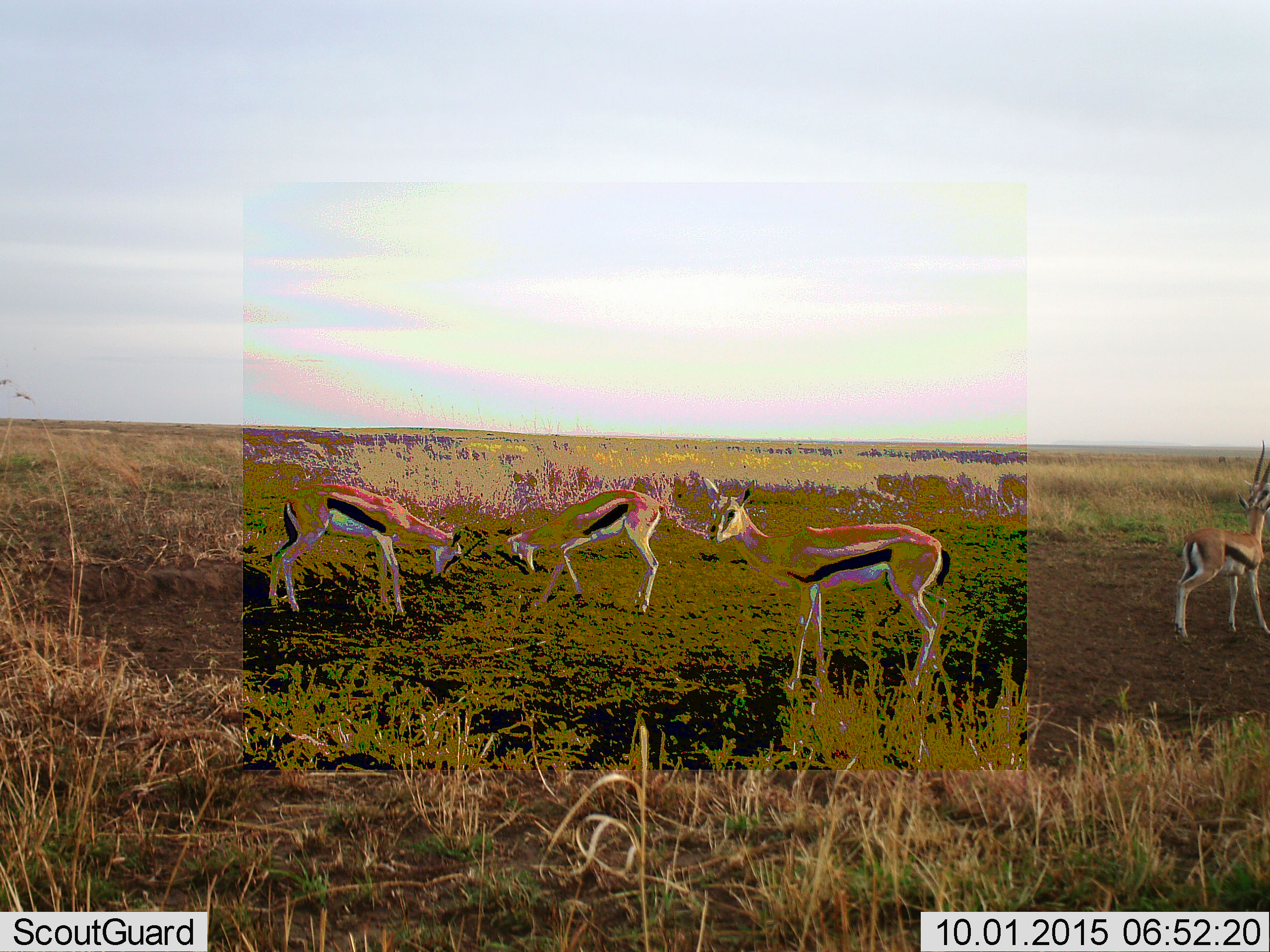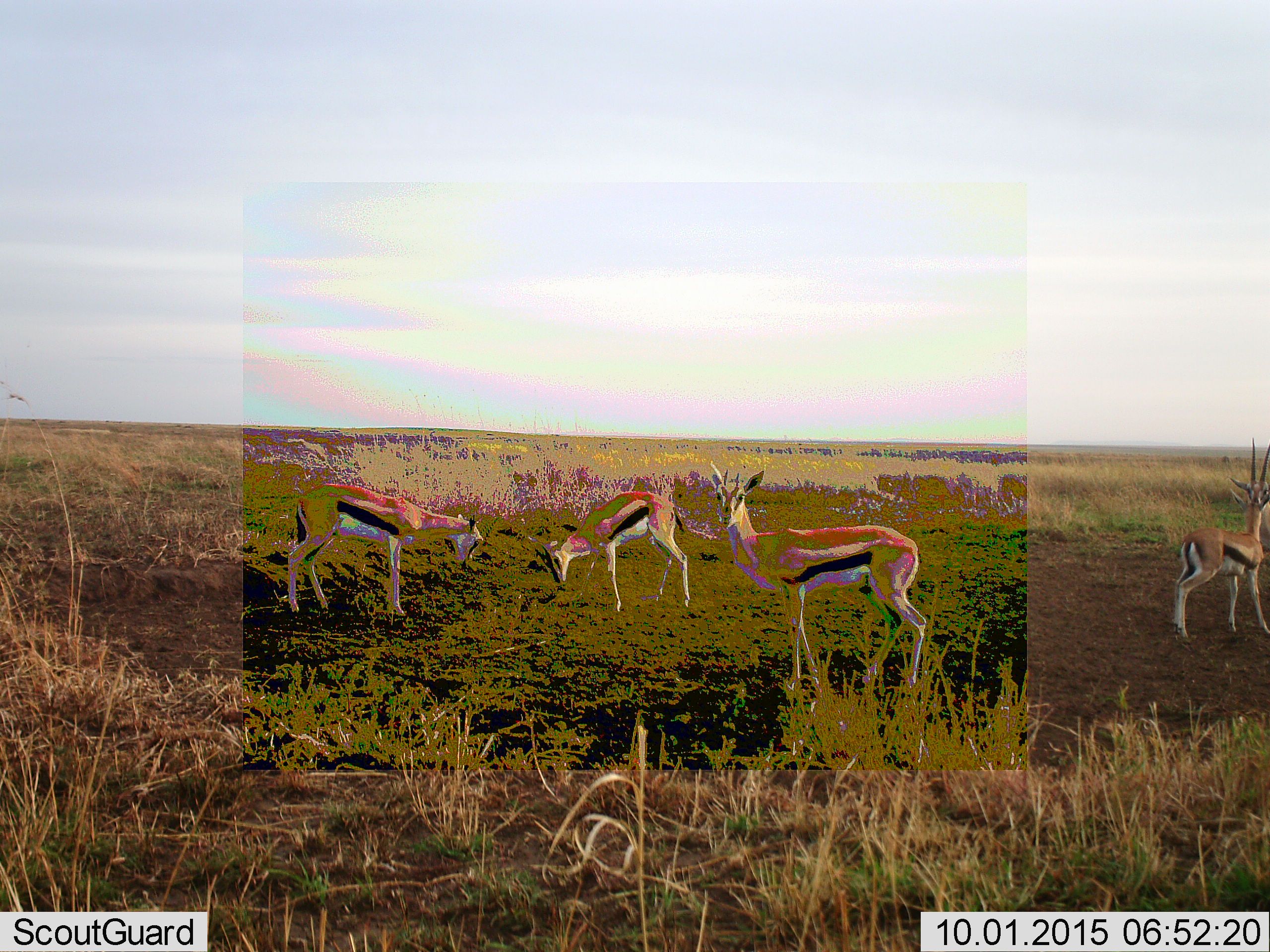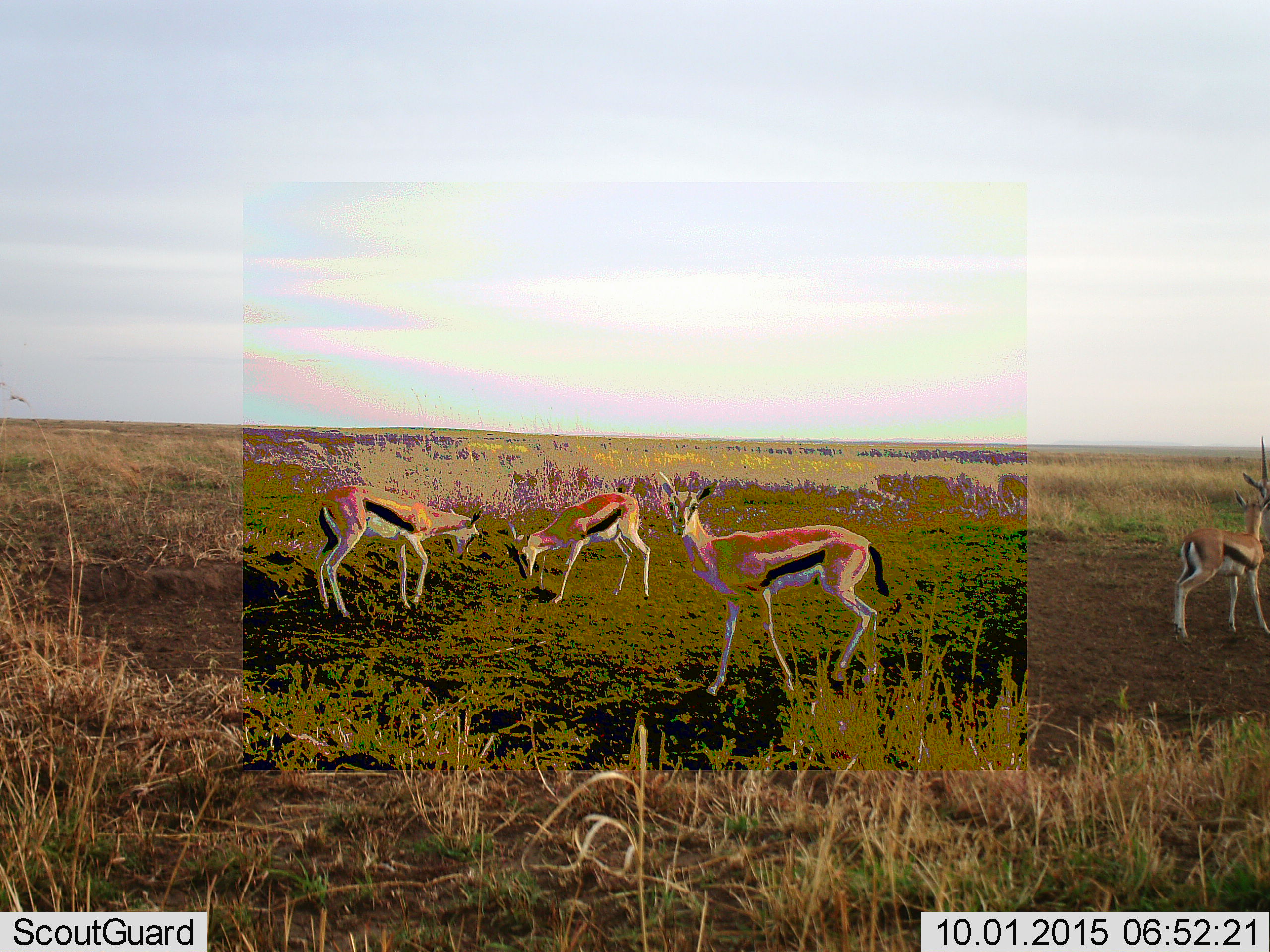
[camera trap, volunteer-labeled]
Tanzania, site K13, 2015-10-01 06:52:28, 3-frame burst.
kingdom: Animalia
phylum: Chordata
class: Mammalia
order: Artiodactyla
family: Bovidae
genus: Eudorcas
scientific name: Eudorcas thomsonii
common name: thomson's gazelle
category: gazellethomsons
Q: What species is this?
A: Gazellethomsons (thomson's gazelle) (Eudorcas thomsonii).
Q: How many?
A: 4.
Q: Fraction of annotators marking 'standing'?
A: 70%.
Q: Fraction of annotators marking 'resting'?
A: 0%.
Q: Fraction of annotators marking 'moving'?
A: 50%.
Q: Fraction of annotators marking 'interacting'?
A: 60%.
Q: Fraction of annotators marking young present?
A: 10%.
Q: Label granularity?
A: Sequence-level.